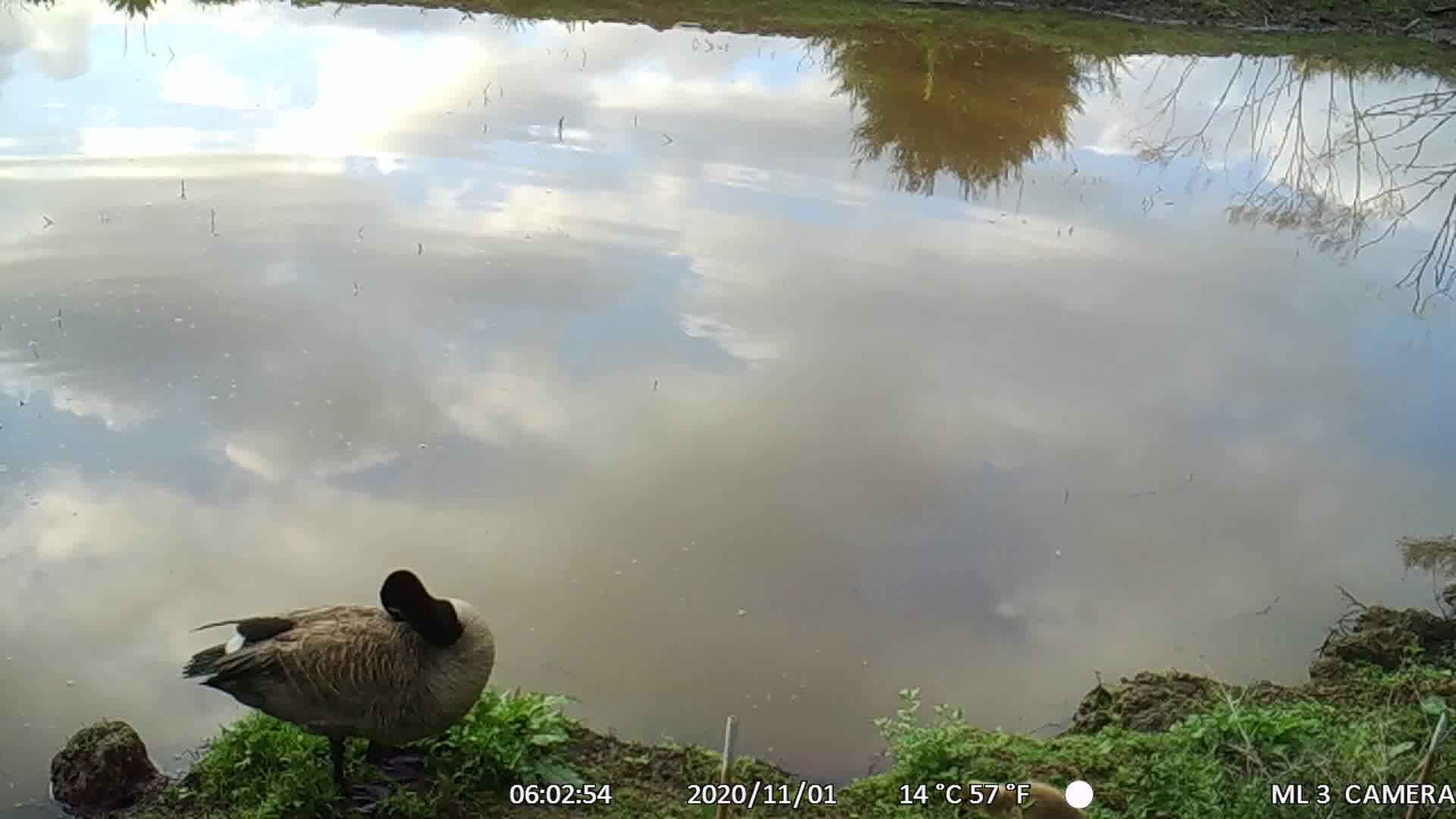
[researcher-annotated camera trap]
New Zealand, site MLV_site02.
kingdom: Animalia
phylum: Chordata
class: Aves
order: Anseriformes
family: Anatidae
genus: Branta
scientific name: Branta canadensis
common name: canada goose